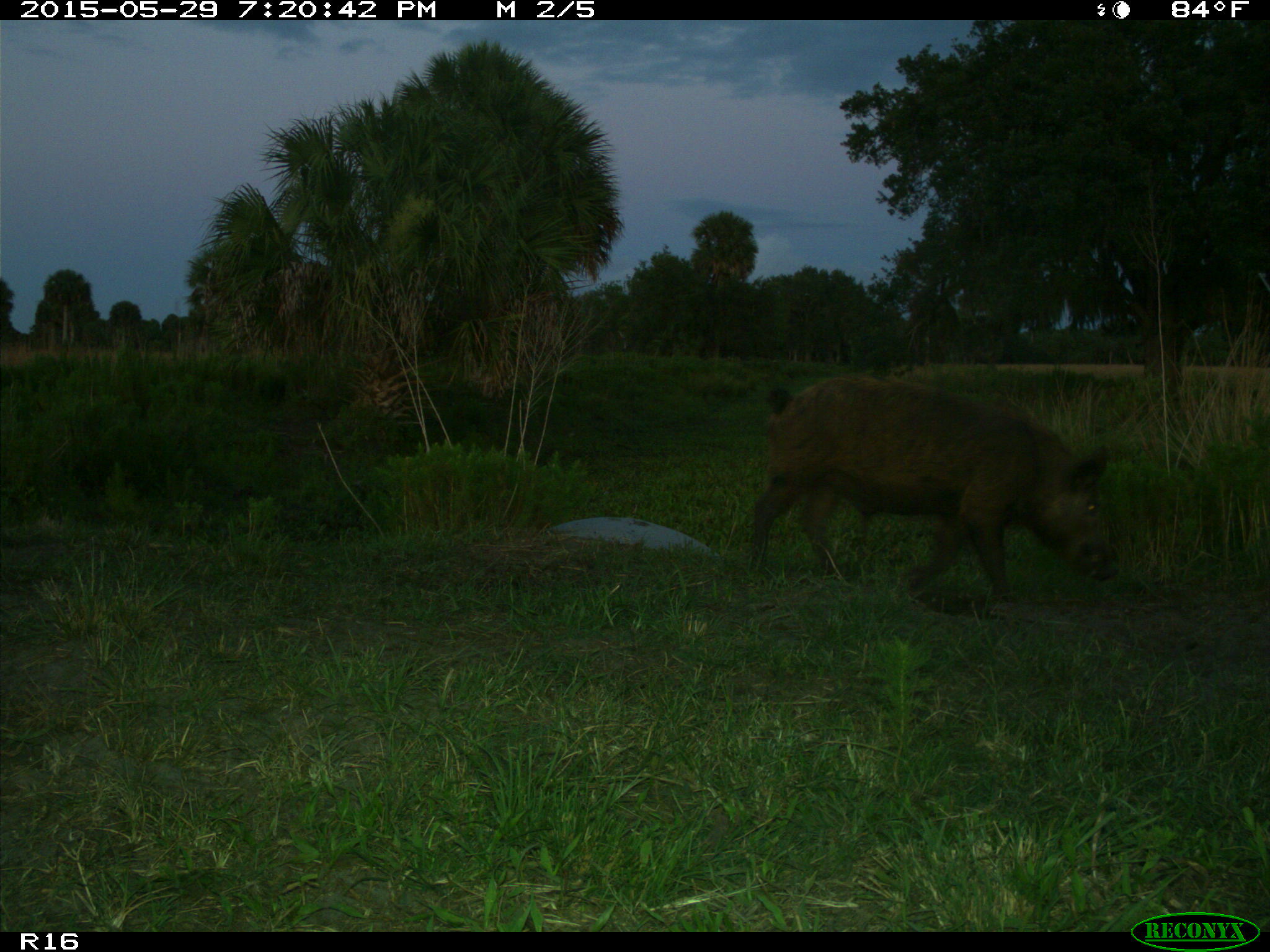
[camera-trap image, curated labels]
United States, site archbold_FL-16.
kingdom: Animalia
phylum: Chordata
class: Mammalia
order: Artiodactyla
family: Suidae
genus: Sus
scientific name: Sus scrofa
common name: wild boar